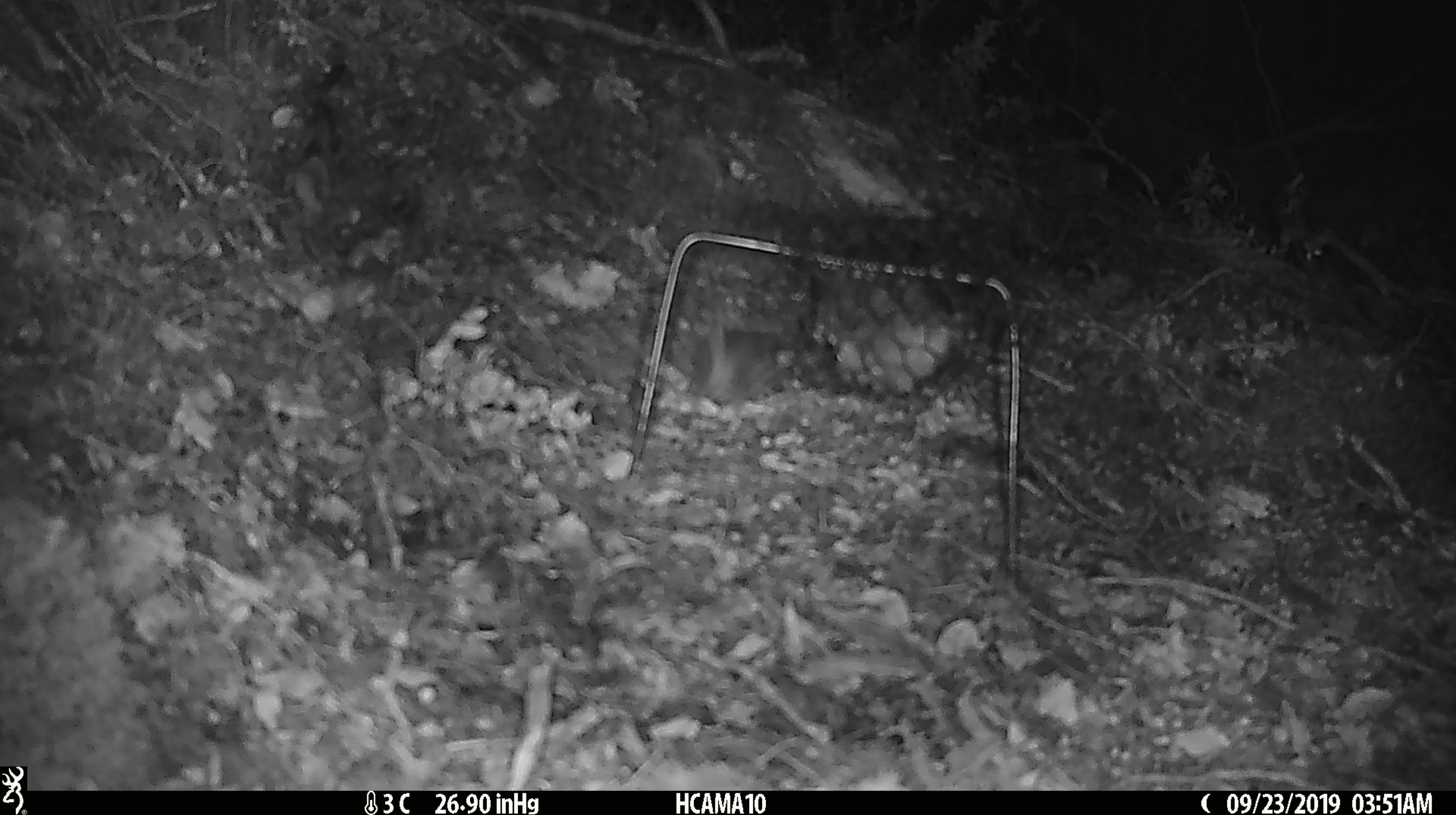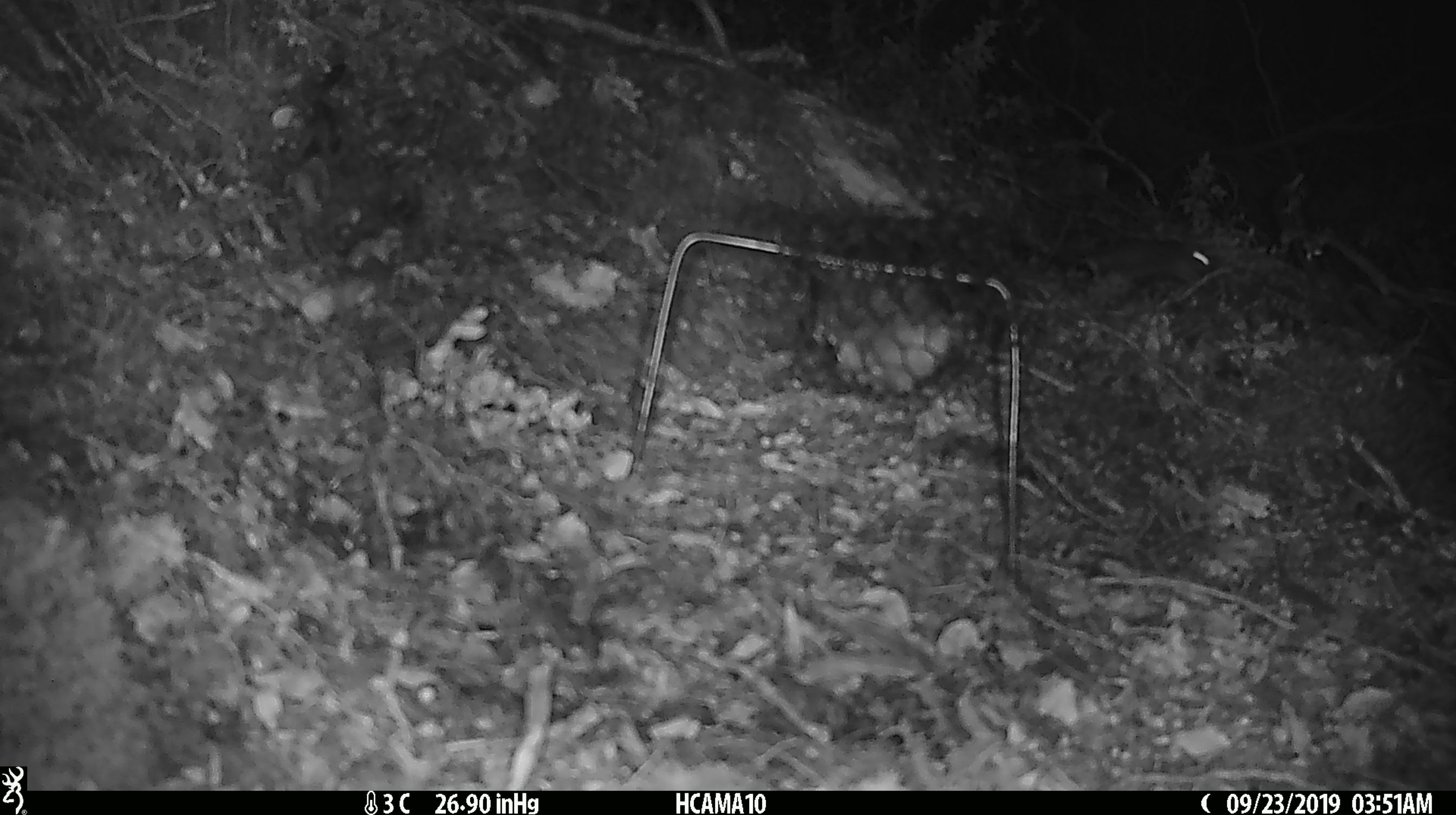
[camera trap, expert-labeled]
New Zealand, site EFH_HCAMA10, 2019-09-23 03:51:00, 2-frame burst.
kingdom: Animalia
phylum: Chordata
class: Mammalia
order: Rodentia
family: Muridae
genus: Mus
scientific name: Mus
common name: mouse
Mouse (Mus).